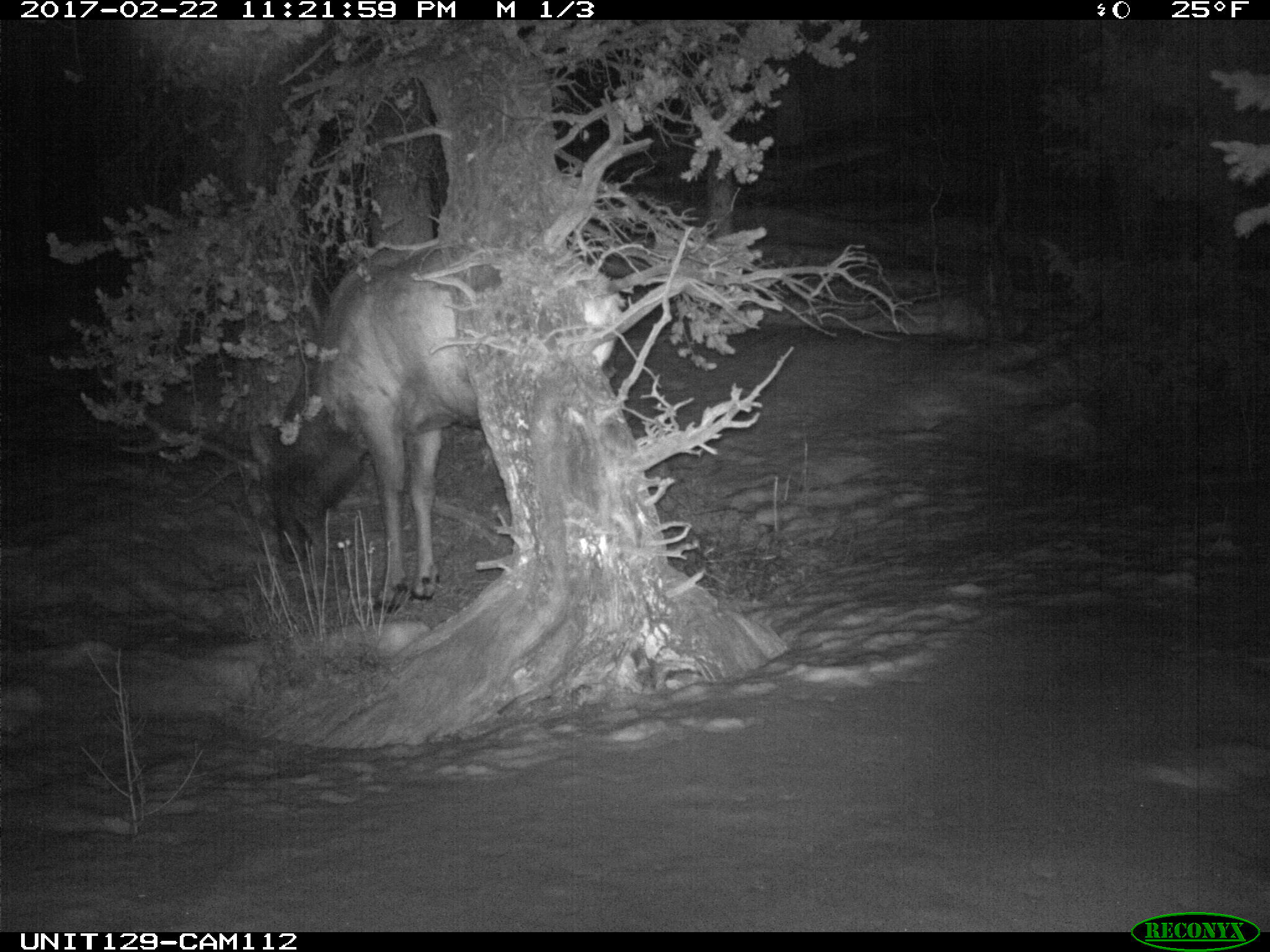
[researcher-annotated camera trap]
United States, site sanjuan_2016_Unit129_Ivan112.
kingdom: Animalia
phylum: Chordata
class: Mammalia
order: Artiodactyla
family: Cervidae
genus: Cervus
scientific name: Cervus elaphus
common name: red deer